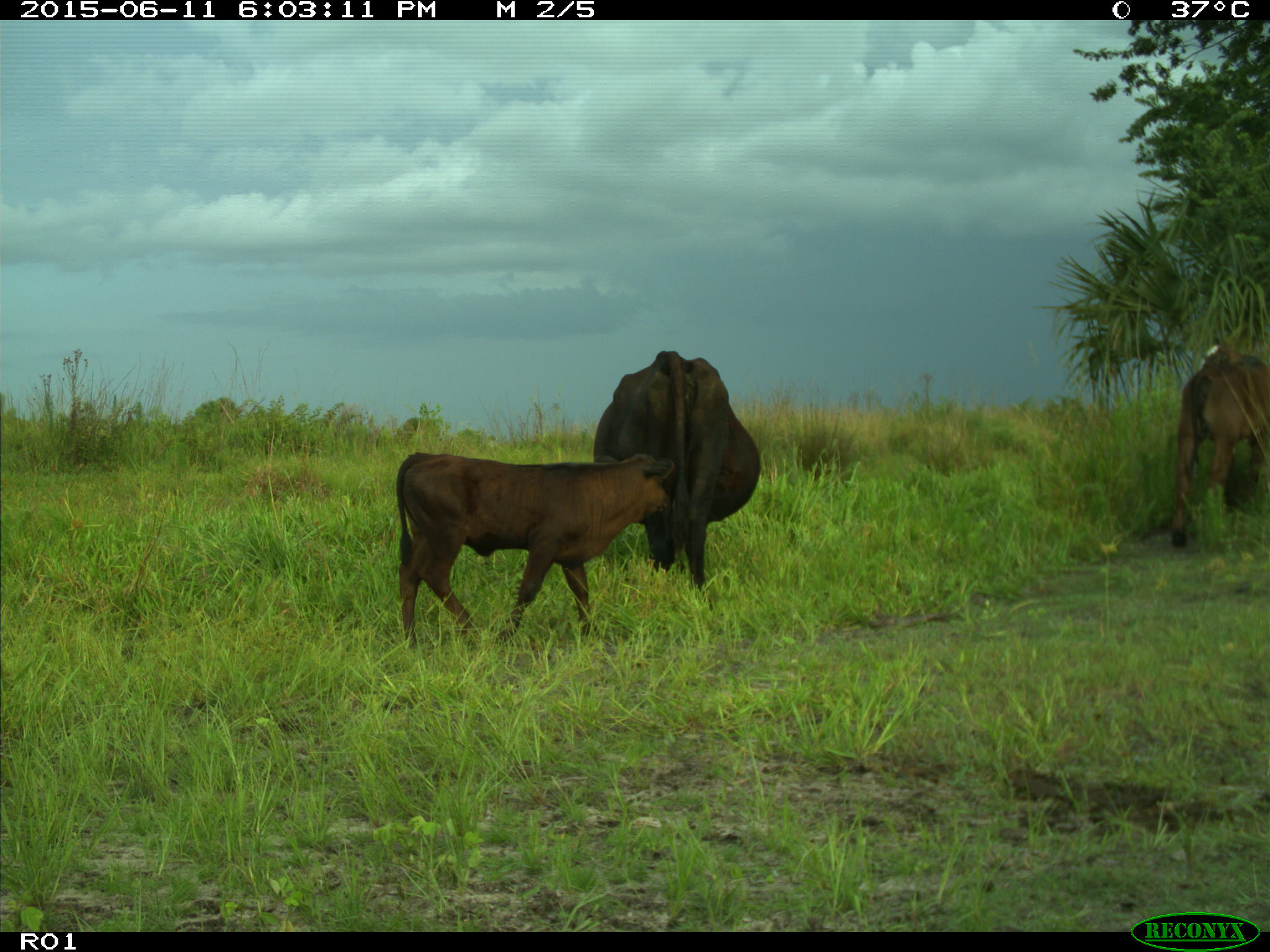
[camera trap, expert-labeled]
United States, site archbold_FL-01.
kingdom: Animalia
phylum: Chordata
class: Mammalia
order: Artiodactyla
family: Bovidae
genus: Bos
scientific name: Bos taurus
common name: domestic cow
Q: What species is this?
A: Bos taurus (domestic cow).